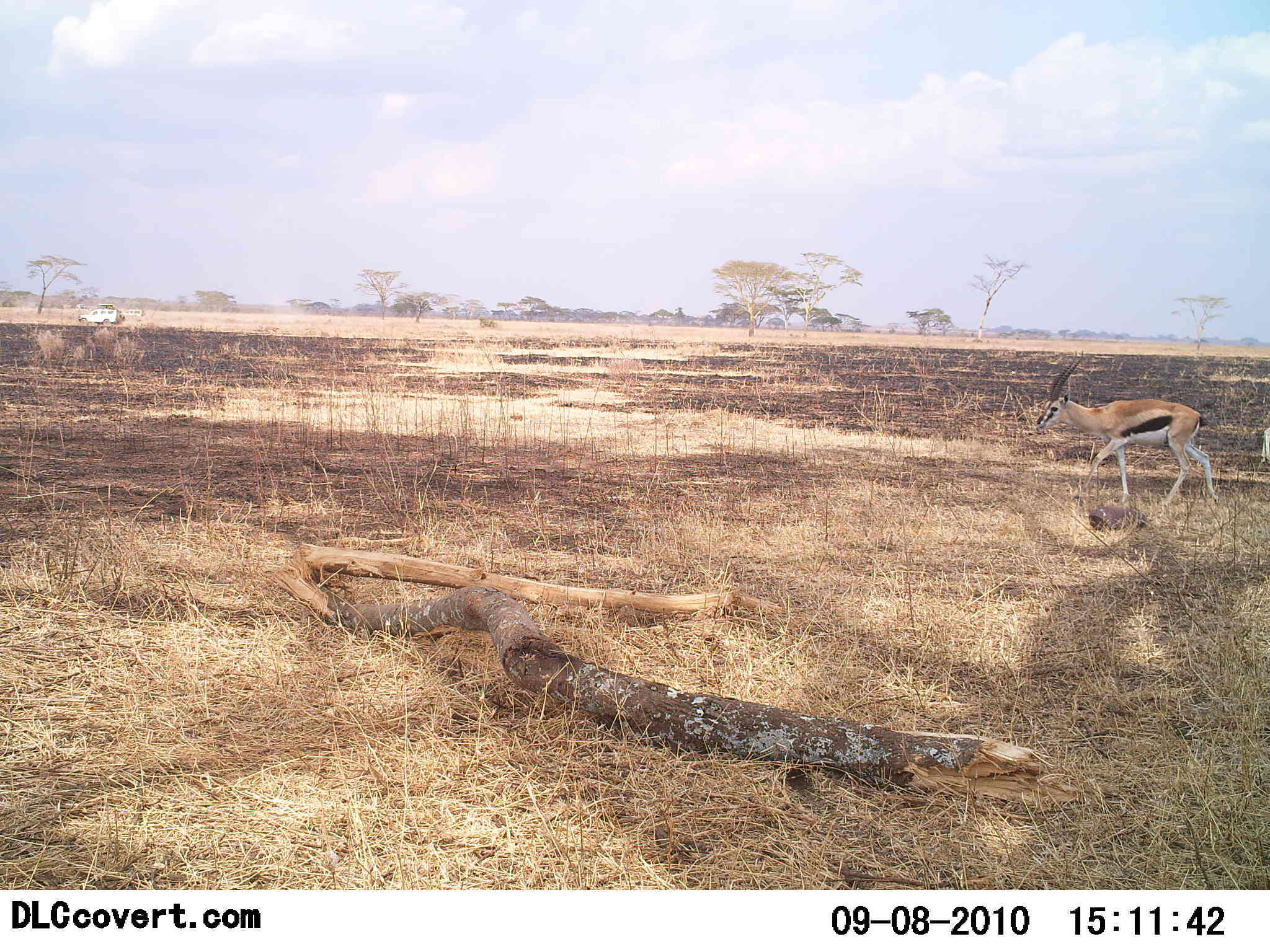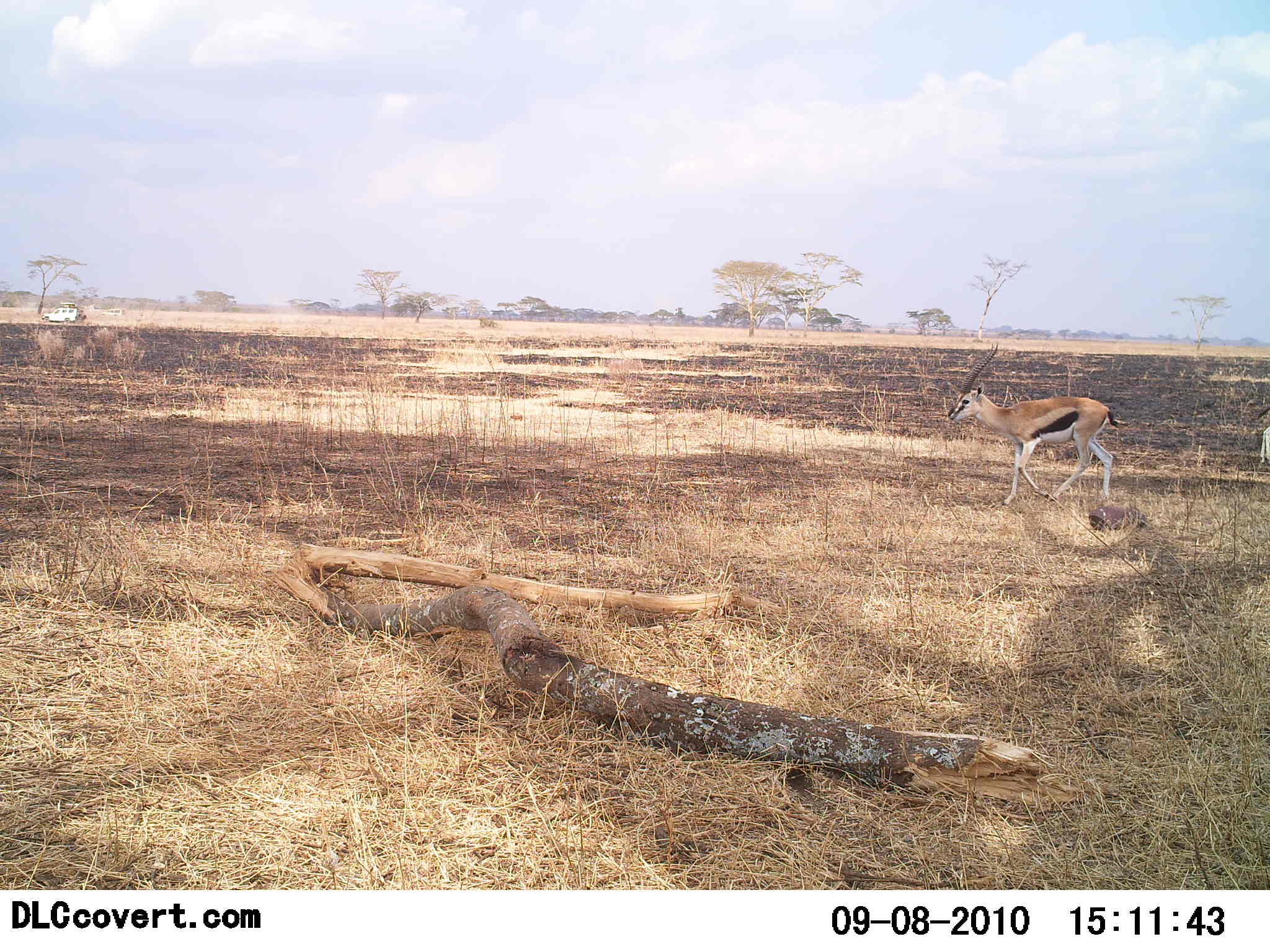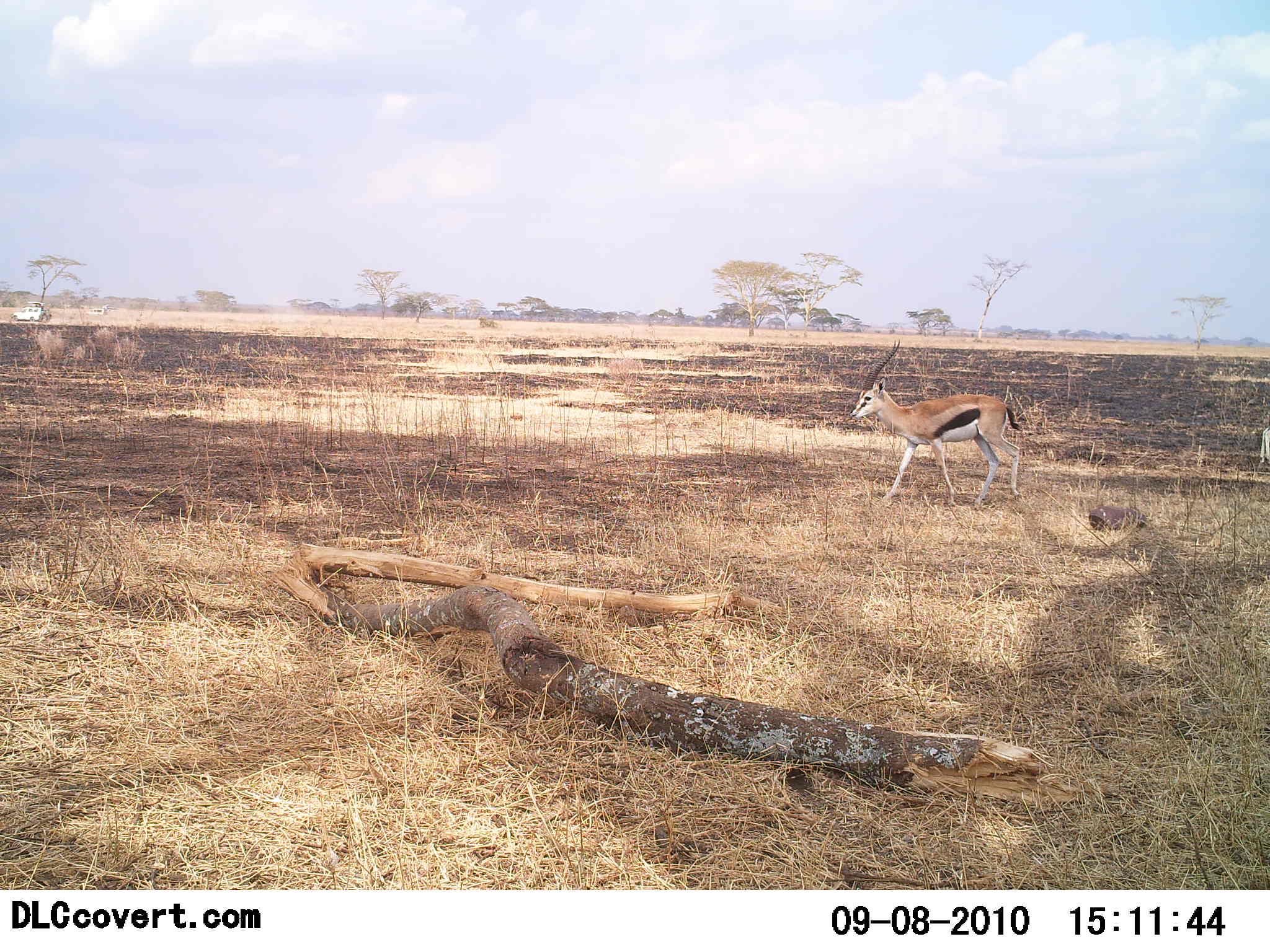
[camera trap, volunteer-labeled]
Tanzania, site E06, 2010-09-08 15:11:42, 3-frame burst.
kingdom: Animalia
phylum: Chordata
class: Mammalia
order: Artiodactyla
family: Bovidae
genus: Eudorcas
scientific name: Eudorcas thomsonii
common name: thomson's gazelle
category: gazellethomsons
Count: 1.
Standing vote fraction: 7%.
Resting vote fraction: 0%.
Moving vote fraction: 100%.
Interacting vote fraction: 0%.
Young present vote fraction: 0%.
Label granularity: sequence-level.